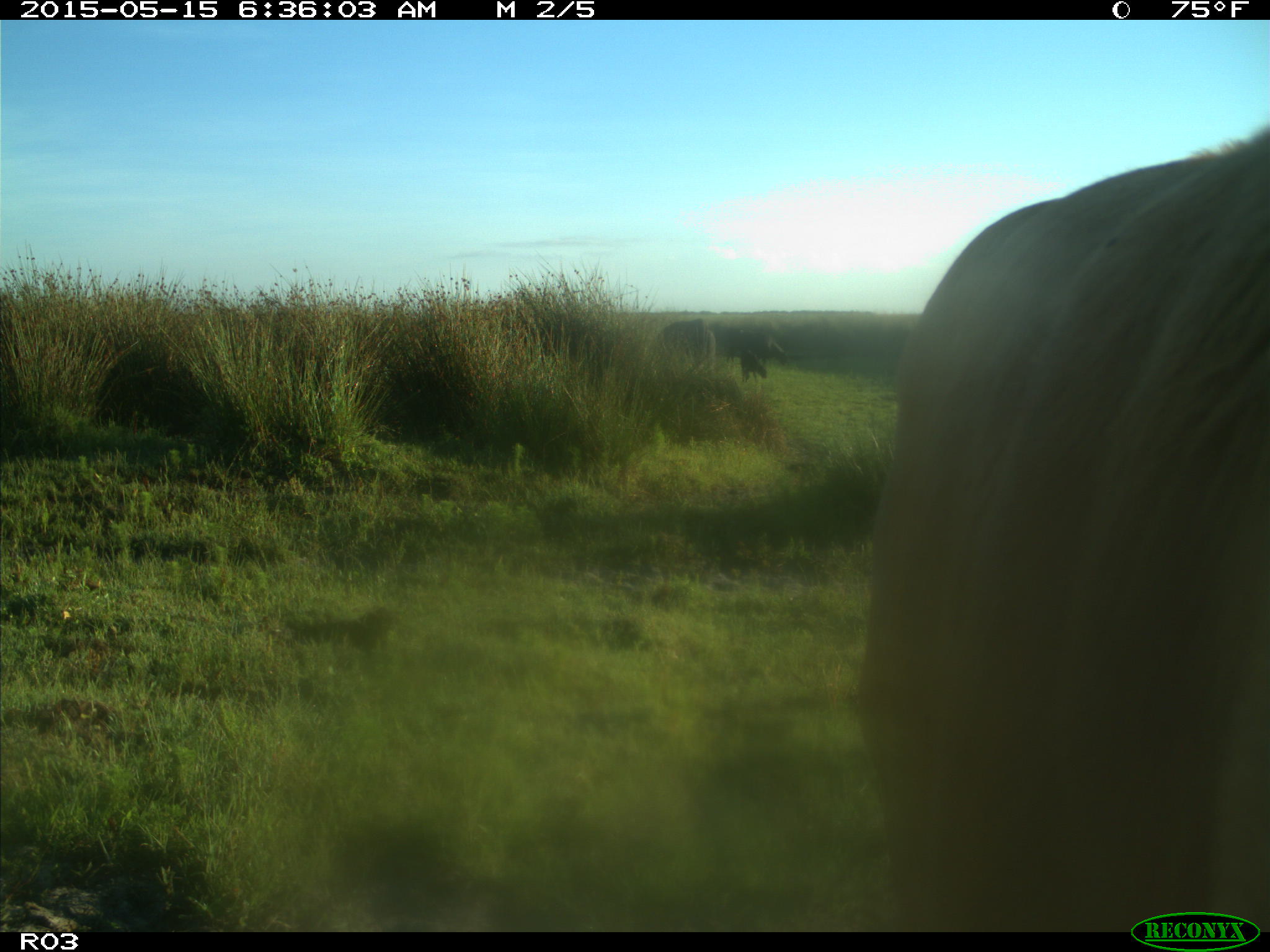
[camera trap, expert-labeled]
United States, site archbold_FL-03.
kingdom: Animalia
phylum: Chordata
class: Mammalia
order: Artiodactyla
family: Bovidae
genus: Bos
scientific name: Bos taurus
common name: domestic cow